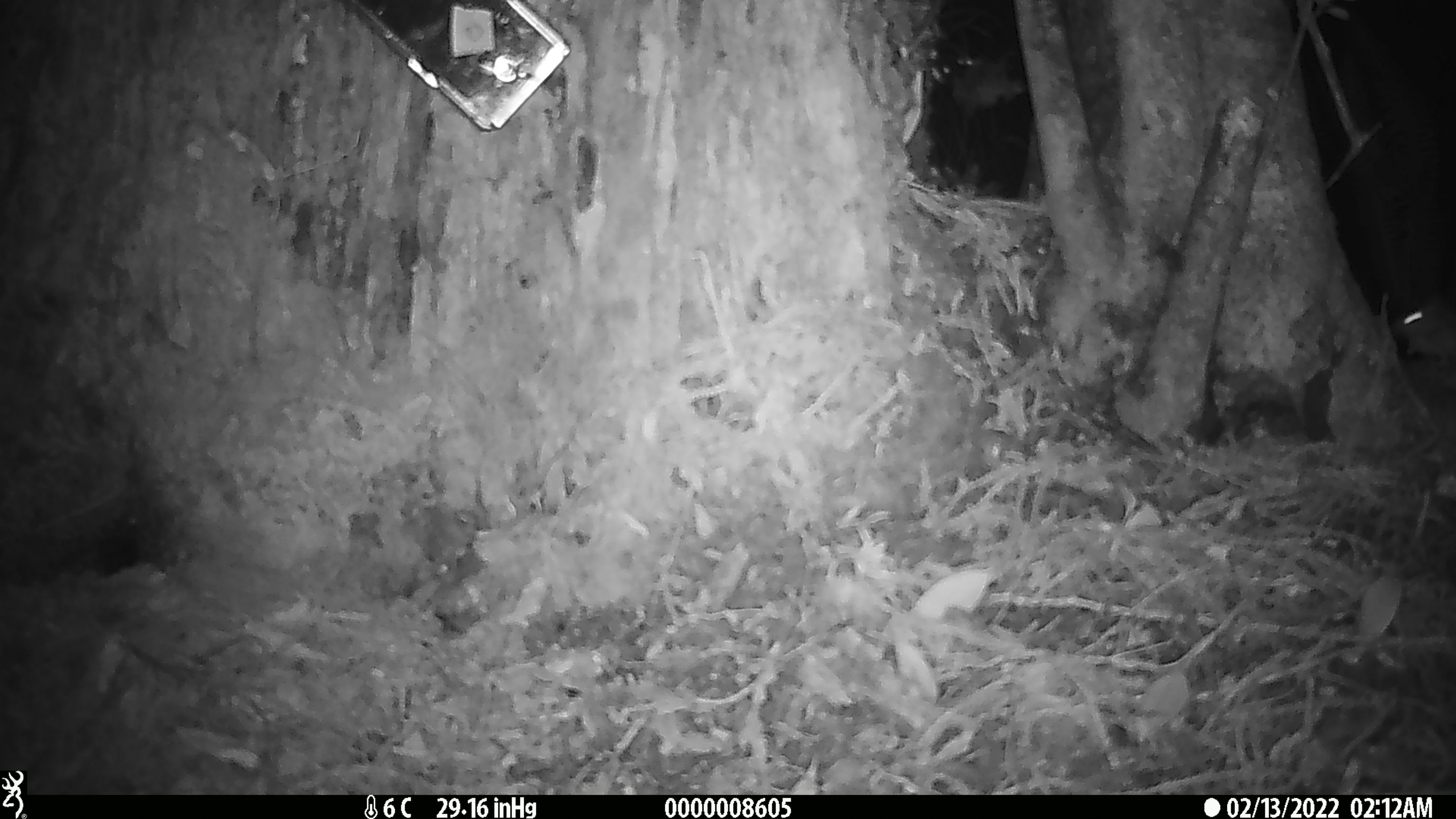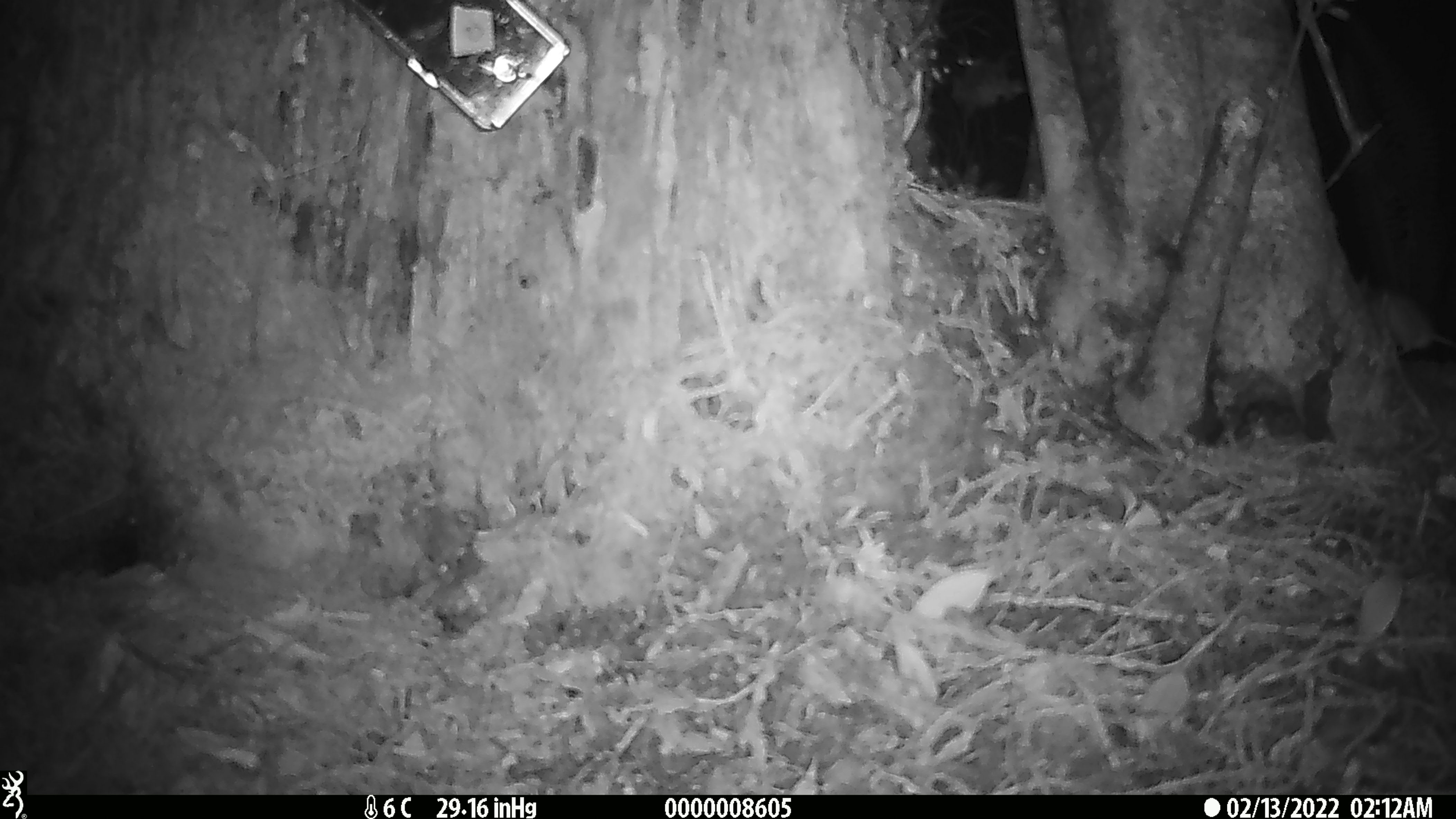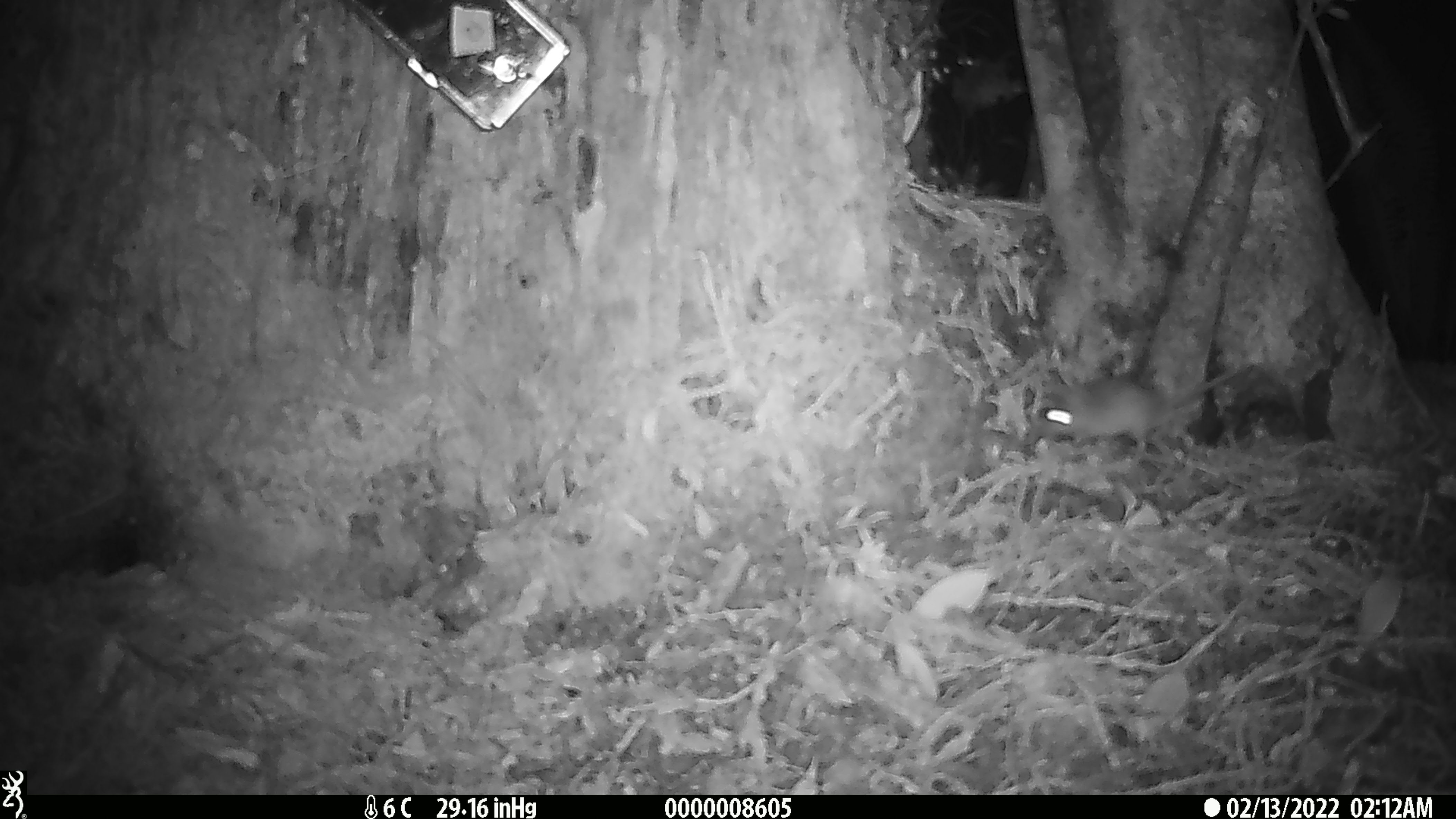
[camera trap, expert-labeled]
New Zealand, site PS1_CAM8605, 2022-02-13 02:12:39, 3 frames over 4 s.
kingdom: Animalia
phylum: Chordata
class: Mammalia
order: Rodentia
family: Muridae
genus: Mus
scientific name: Mus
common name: mouse